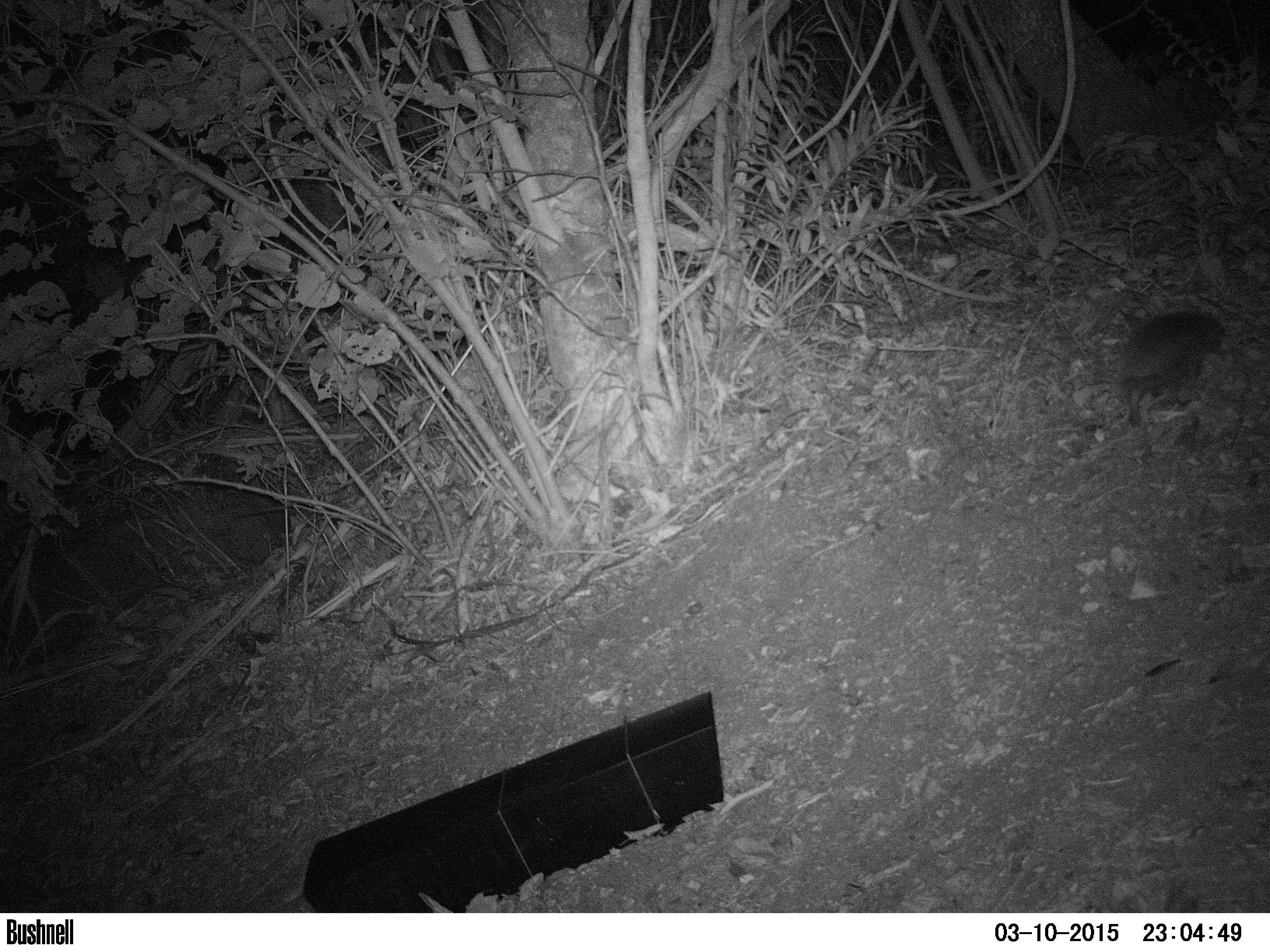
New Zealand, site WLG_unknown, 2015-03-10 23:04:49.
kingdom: Animalia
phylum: Chordata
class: Mammalia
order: Eulipotyphla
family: Erinaceidae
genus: Erinaceus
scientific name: Erinaceus europaeus europaeus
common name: european hedgehog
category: hedgehog